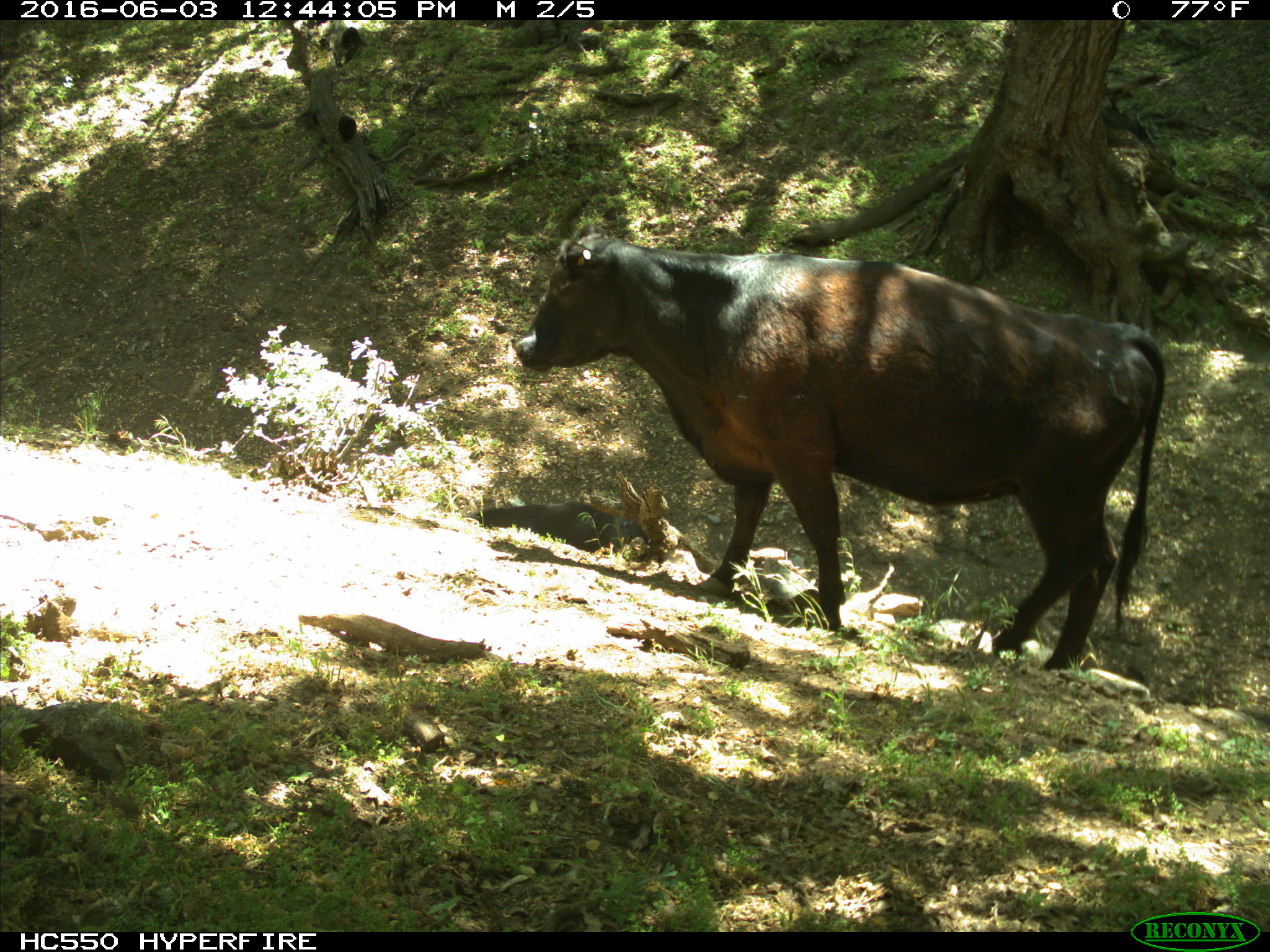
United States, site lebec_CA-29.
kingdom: Animalia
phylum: Chordata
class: Mammalia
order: Artiodactyla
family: Bovidae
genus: Bos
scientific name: Bos taurus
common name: domestic cow